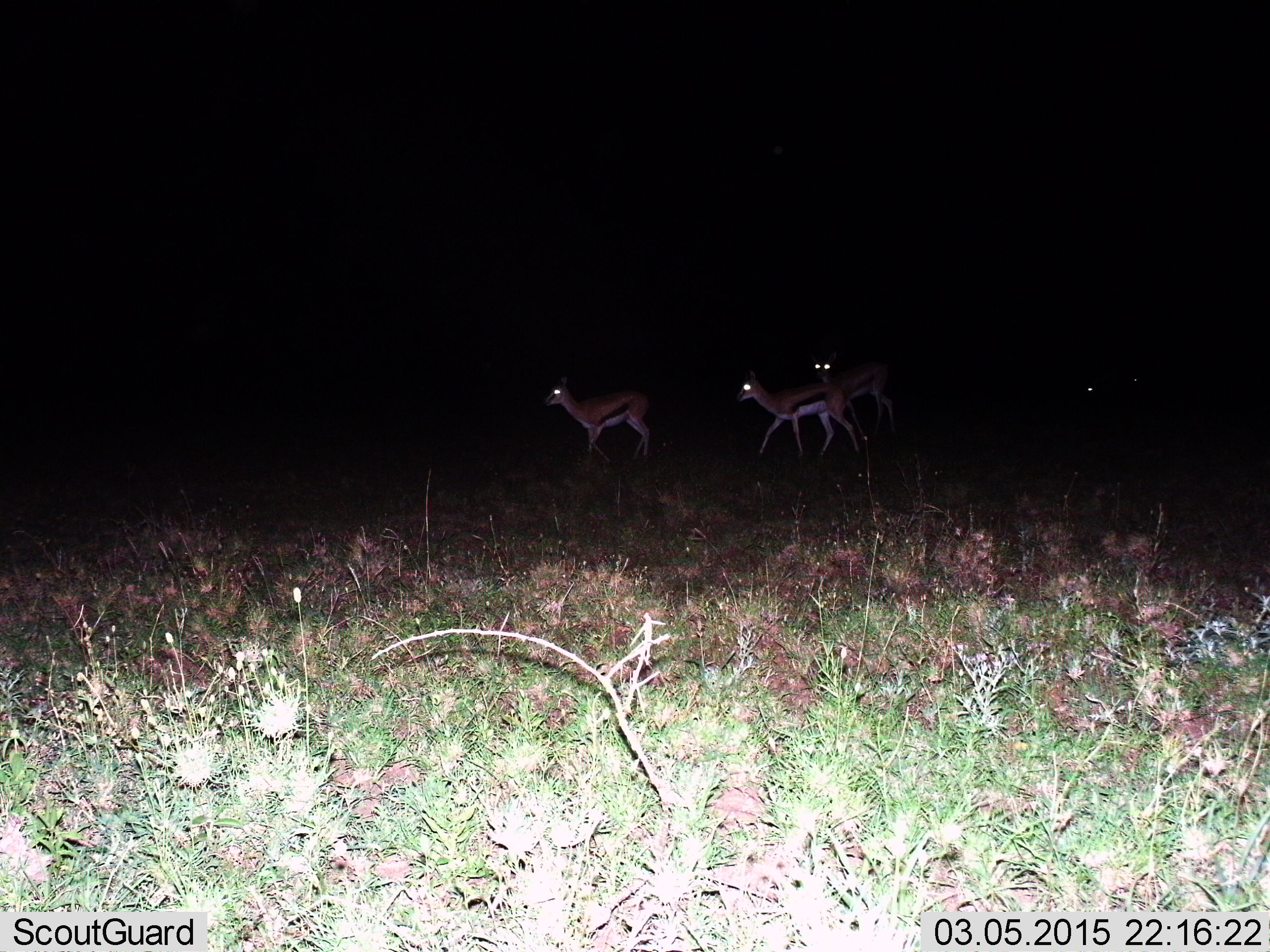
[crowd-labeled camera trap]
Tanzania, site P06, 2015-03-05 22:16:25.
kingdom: Animalia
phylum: Chordata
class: Mammalia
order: Artiodactyla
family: Bovidae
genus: Eudorcas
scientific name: Eudorcas thomsonii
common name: thomson's gazelle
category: gazellethomsons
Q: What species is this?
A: Gazellethomsons (thomson's gazelle) (Eudorcas thomsonii).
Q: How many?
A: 4.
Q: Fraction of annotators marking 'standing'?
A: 20%.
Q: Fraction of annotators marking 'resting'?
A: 0%.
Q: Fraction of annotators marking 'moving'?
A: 90%.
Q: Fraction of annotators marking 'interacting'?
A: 0%.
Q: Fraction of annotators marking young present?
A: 0%.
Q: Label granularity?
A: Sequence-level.